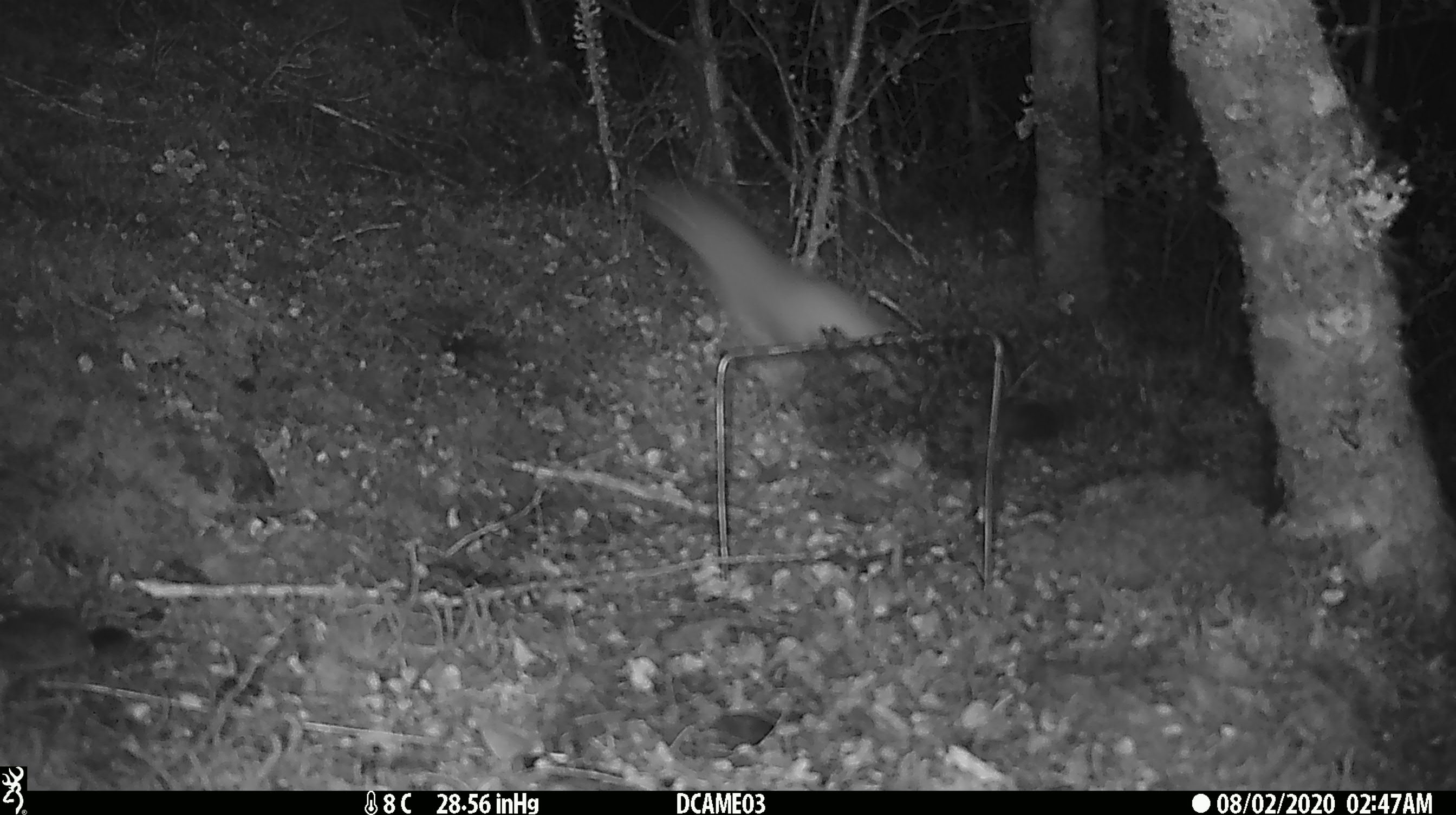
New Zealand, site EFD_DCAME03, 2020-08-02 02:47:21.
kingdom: Animalia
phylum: Chordata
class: Mammalia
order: Carnivora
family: Mustelidae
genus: Mustela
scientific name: Mustela erminea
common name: stoat